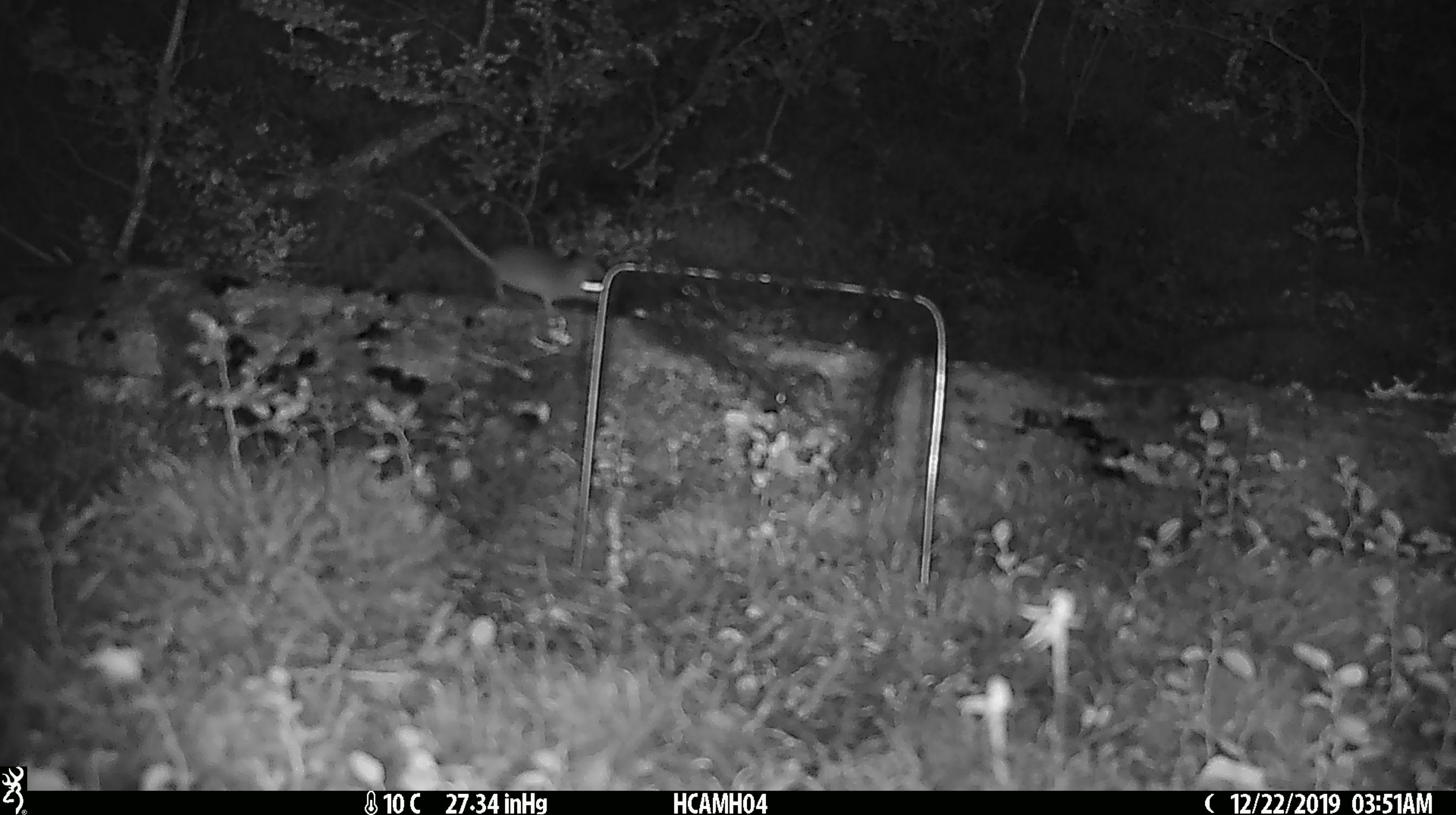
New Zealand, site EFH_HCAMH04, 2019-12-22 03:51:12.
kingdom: Animalia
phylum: Chordata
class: Mammalia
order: Rodentia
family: Muridae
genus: Mus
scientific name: Mus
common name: mouse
Mouse (Mus).